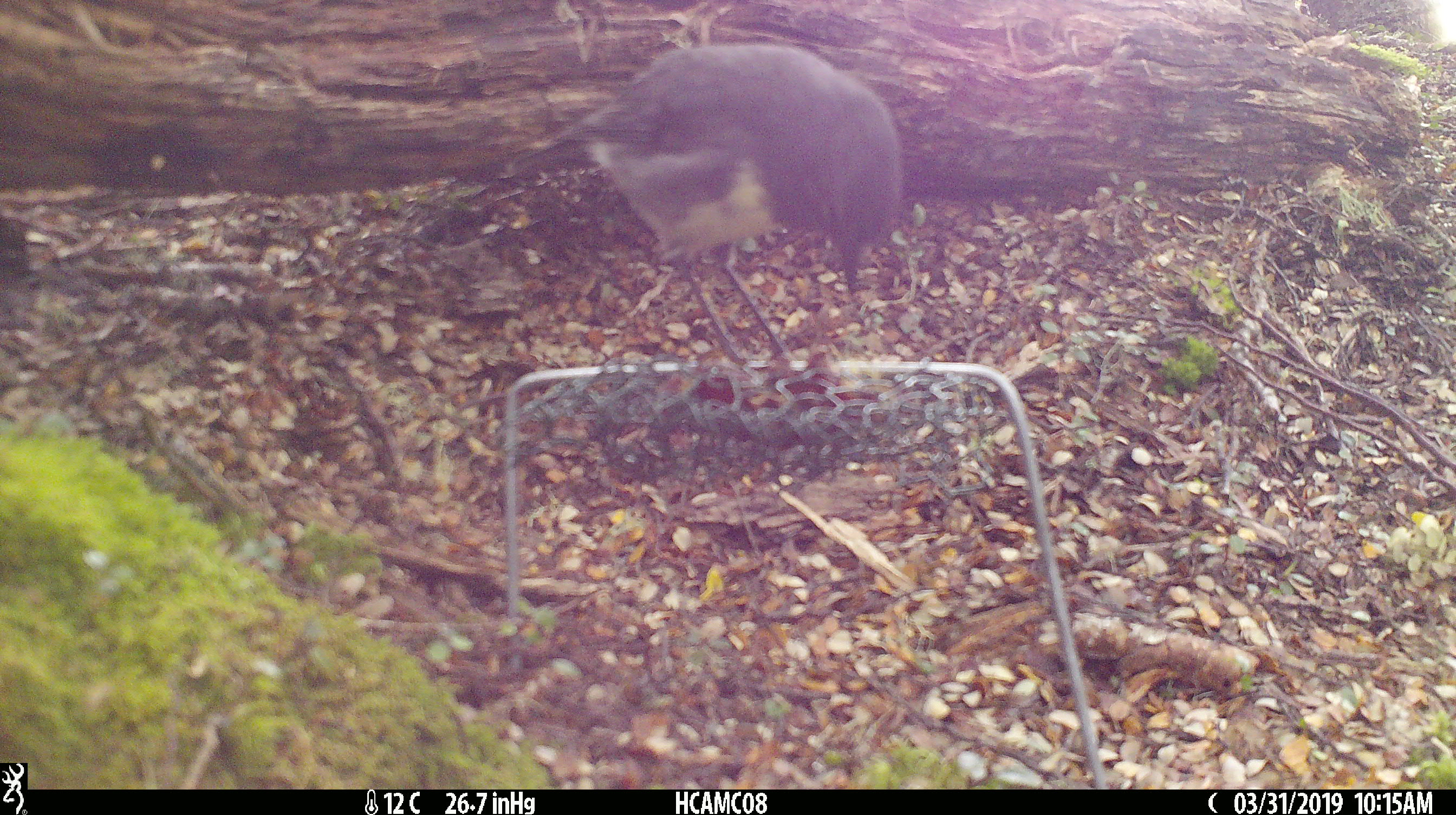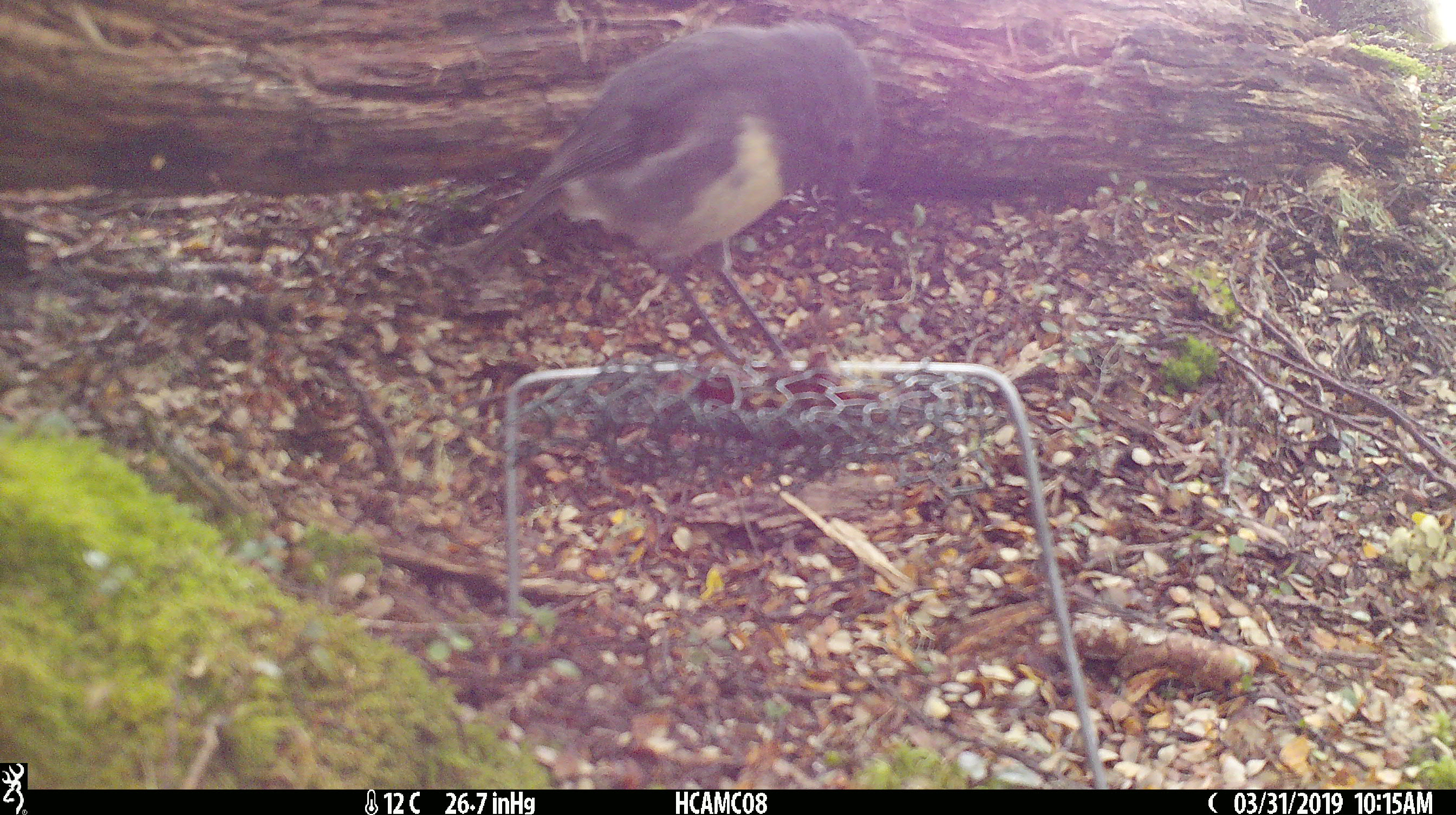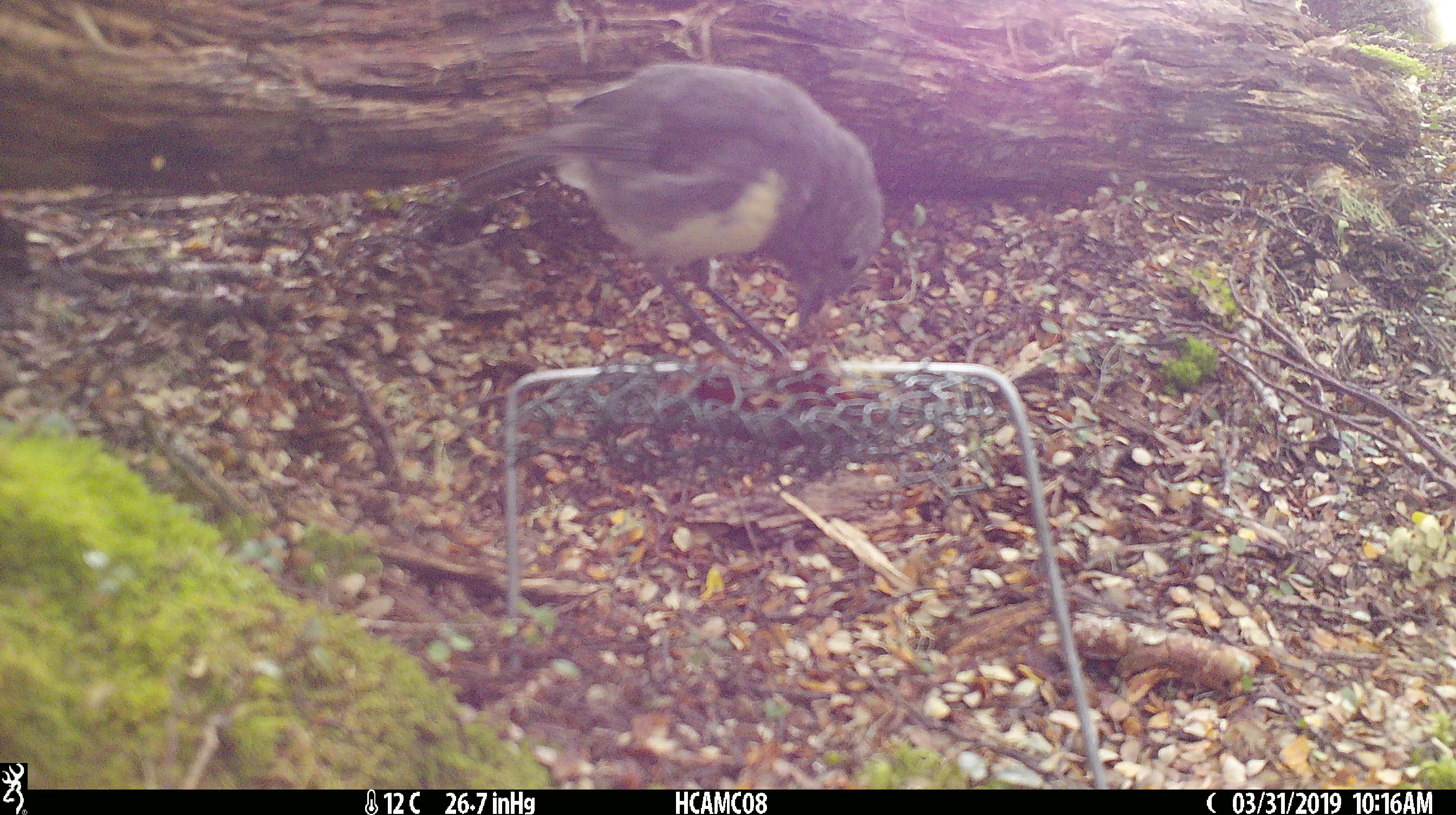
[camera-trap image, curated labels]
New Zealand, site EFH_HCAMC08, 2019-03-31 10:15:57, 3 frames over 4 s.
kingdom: Animalia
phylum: Chordata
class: Aves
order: Passeriformes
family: Petroicidae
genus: Petroica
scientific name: Petroica australis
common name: new zealand robin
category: robin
Robin (new zealand robin) (Petroica australis).